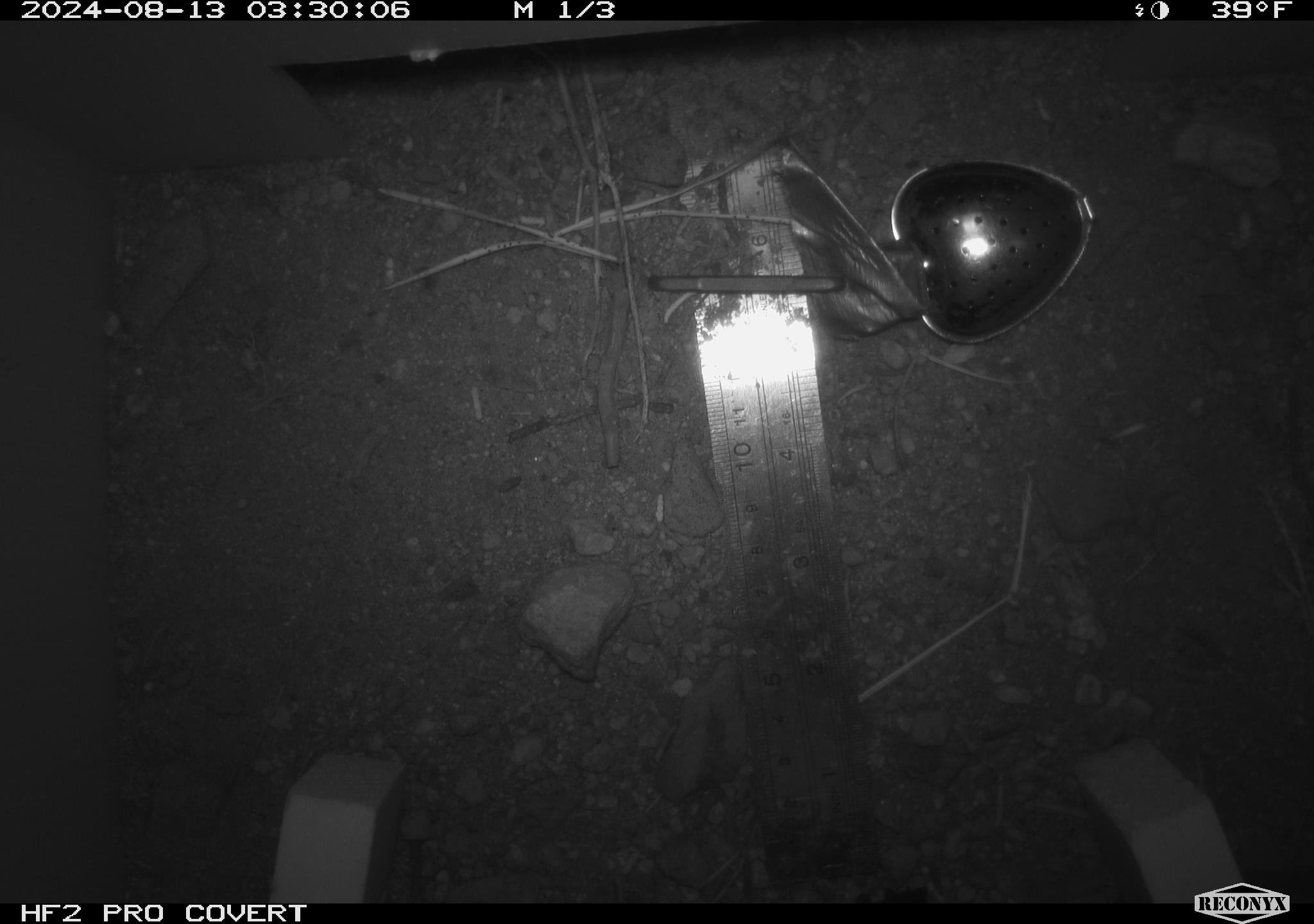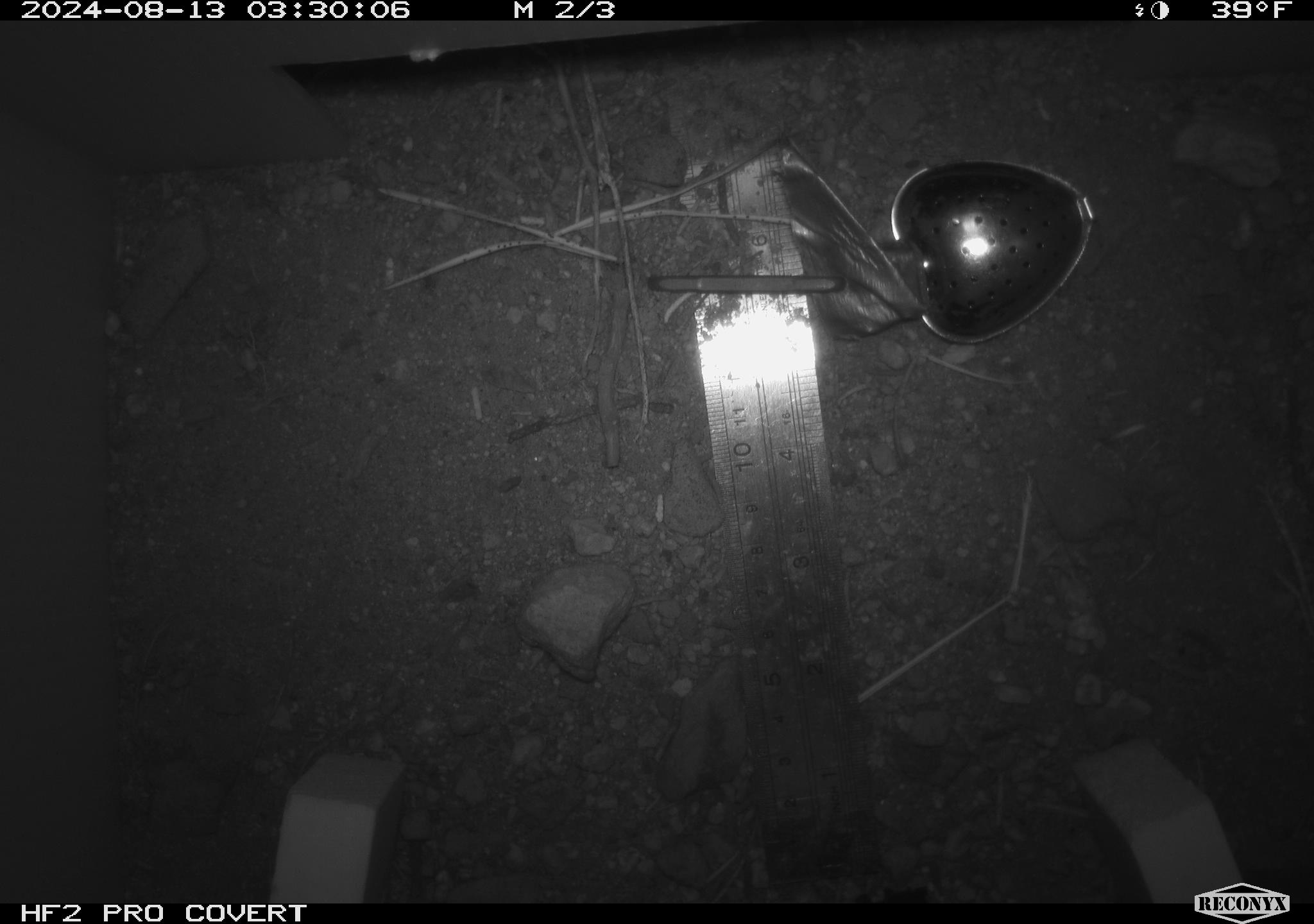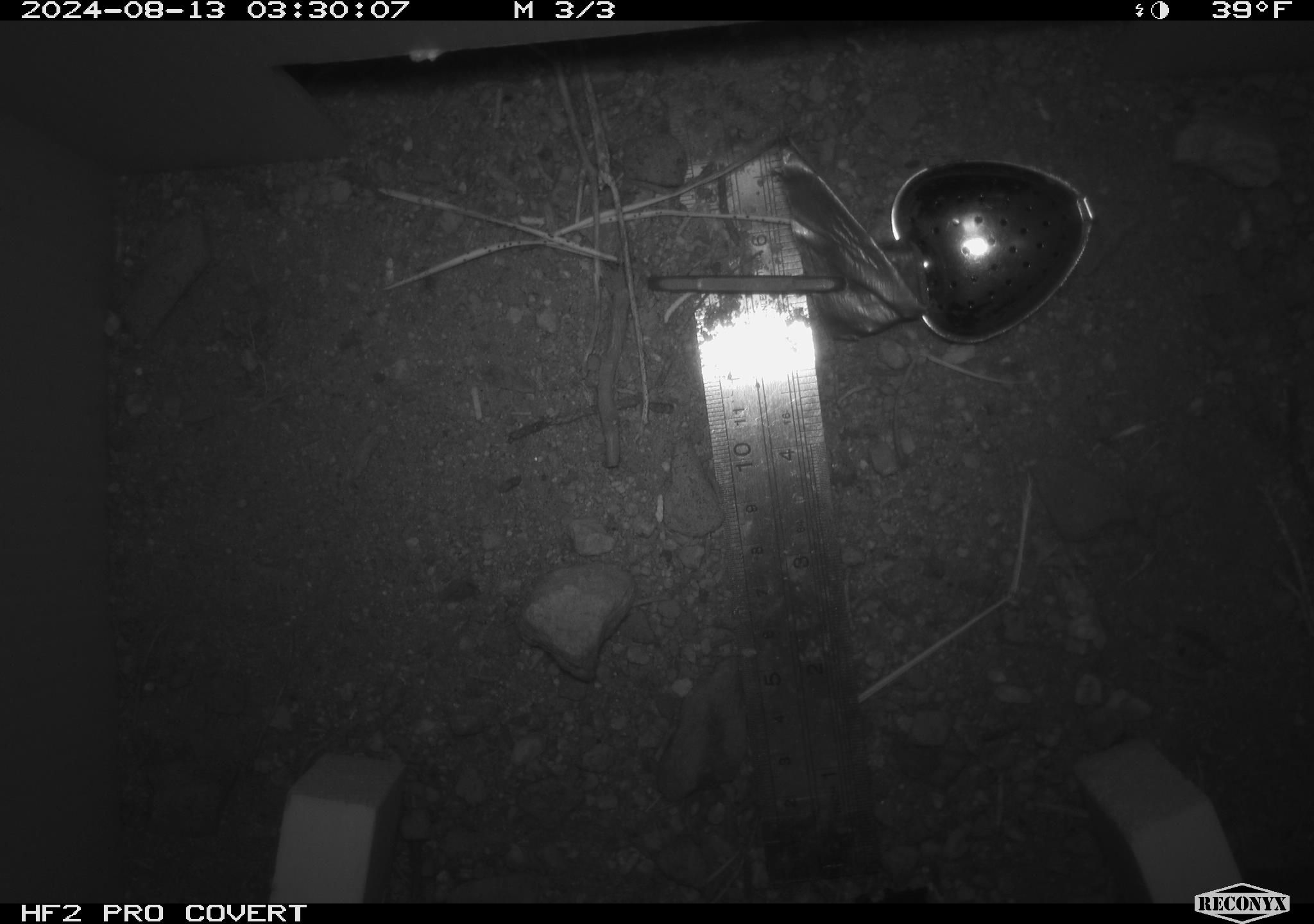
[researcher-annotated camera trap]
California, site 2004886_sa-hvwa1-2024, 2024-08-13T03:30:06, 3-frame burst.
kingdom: Animalia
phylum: Chordata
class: Mammalia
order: Rodentia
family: Sciuridae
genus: Neotamias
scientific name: Neotamias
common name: western chipmunks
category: neotamias species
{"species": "neotamias species (western chipmunks) (Neotamias)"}